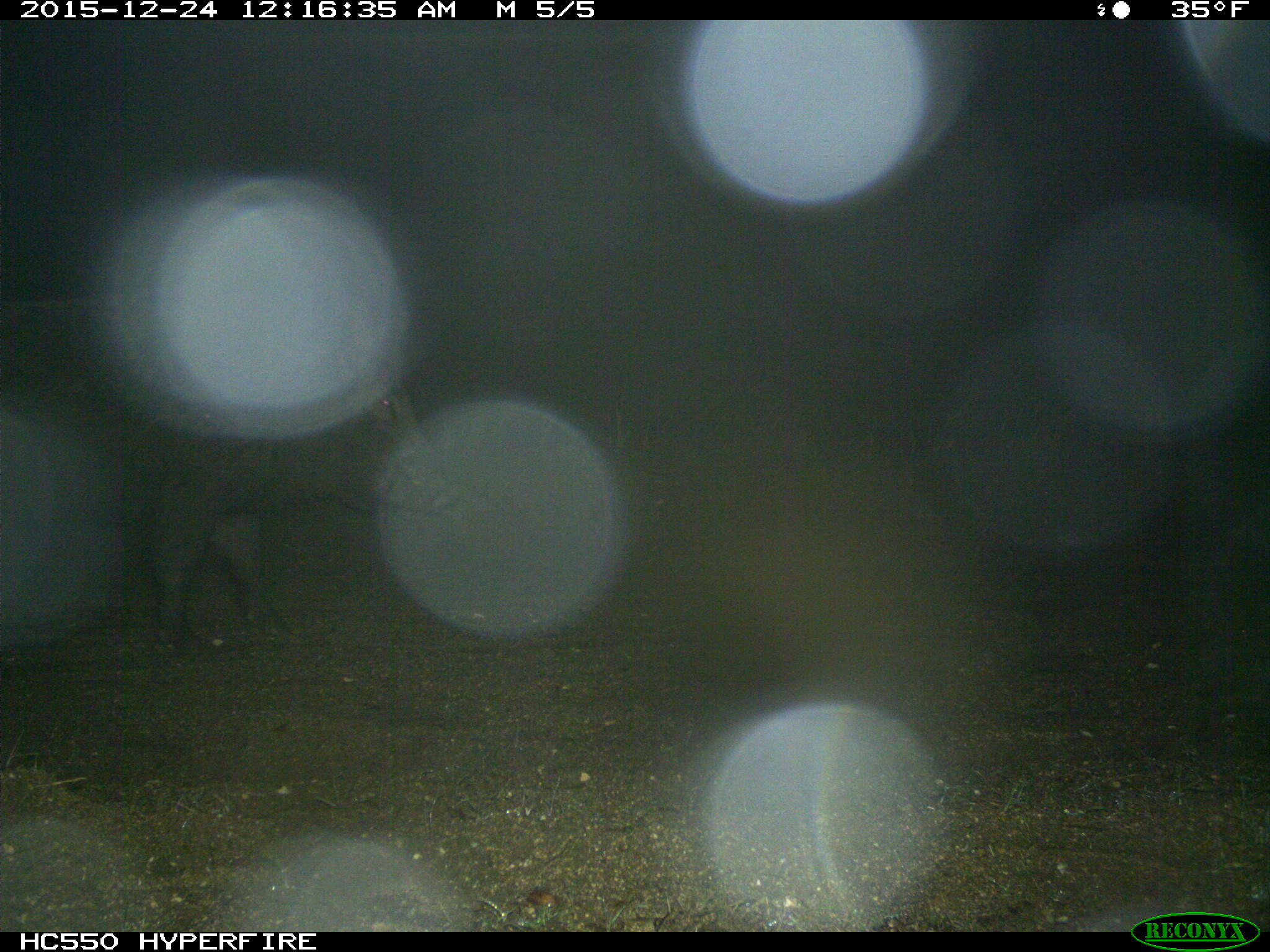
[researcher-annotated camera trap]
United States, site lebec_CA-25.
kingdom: Animalia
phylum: Chordata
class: Mammalia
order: Artiodactyla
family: Suidae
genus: Sus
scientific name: Sus scrofa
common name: wild boar